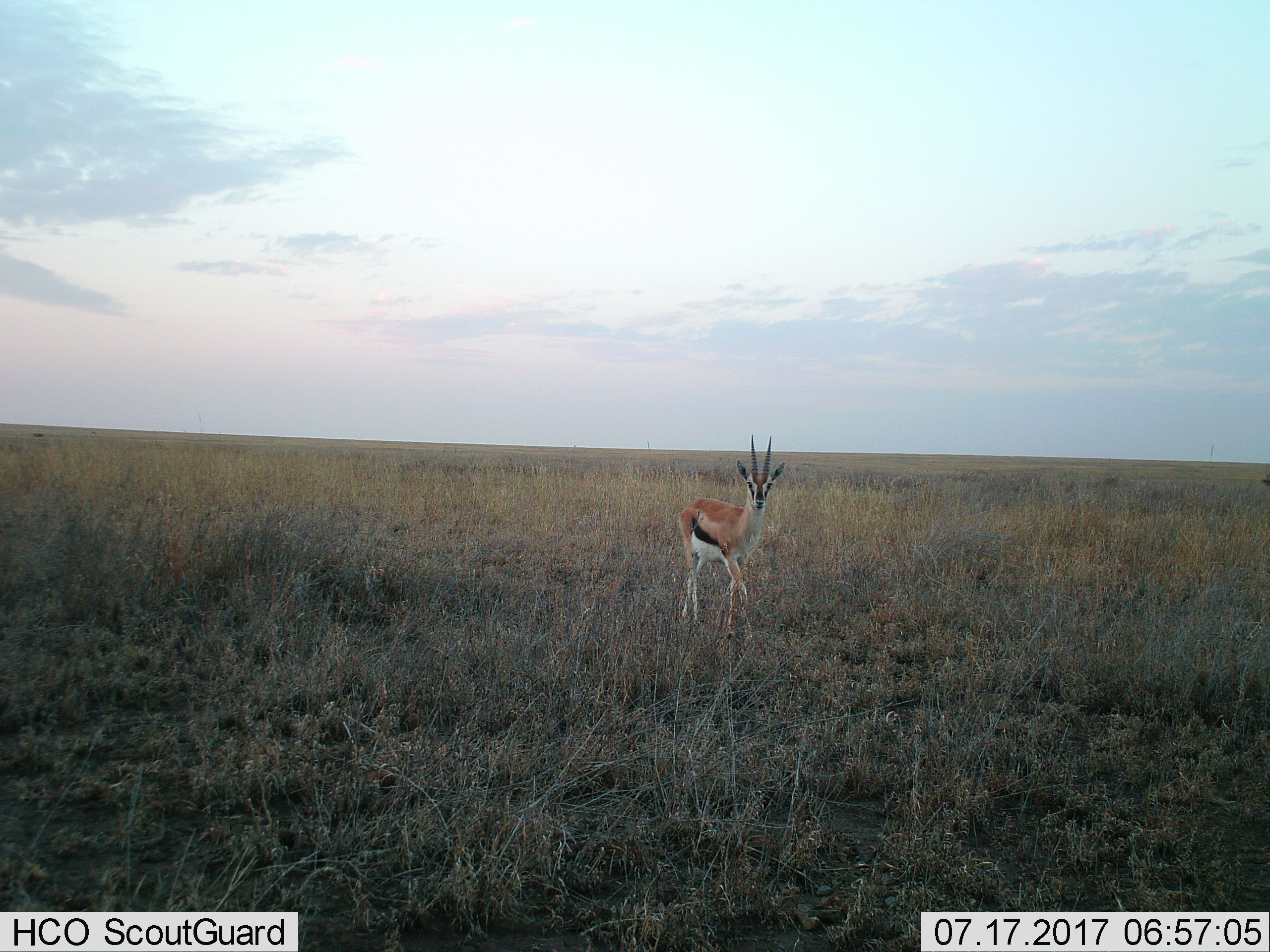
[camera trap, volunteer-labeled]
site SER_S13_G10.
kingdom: Animalia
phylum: Chordata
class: Mammalia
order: Artiodactyla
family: Bovidae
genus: Eudorcas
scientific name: Eudorcas thomsonii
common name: thomson's gazelle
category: gazellethomsons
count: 1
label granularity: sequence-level